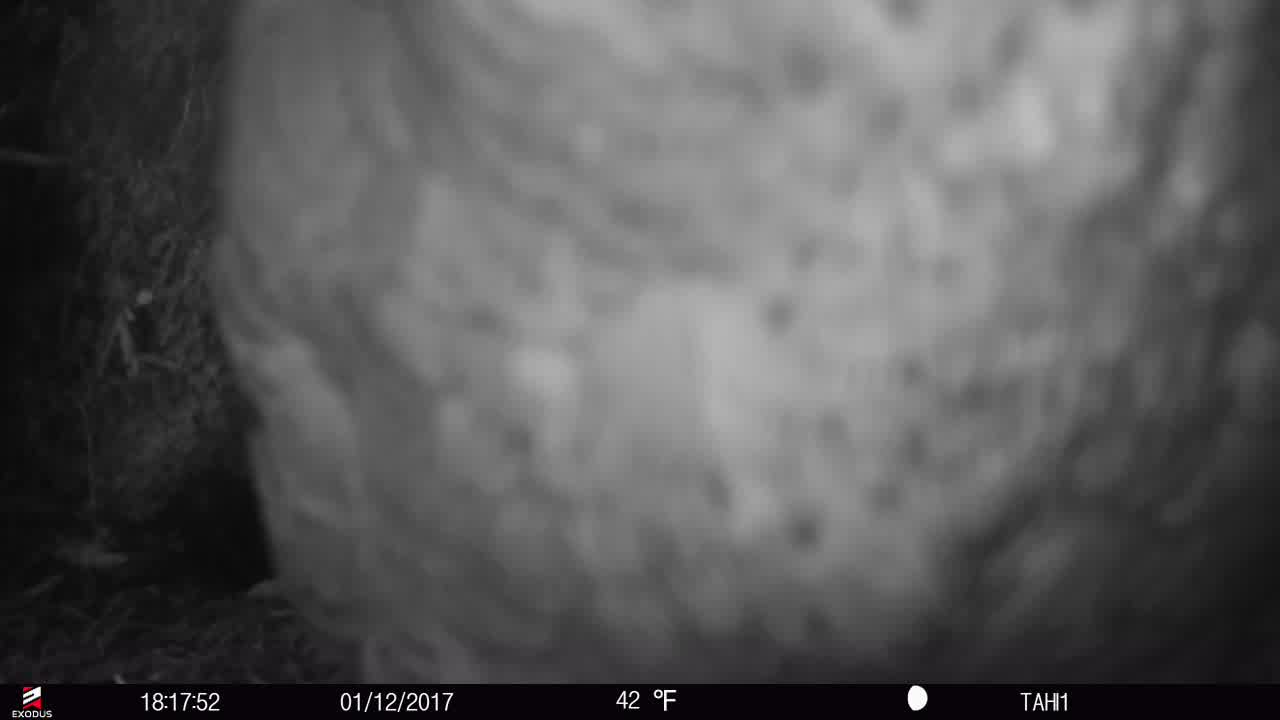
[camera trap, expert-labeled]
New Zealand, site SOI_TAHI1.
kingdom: Animalia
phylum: Chordata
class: Aves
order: Psittaciformes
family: Strigopidae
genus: Nestor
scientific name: Nestor notabilis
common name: kea